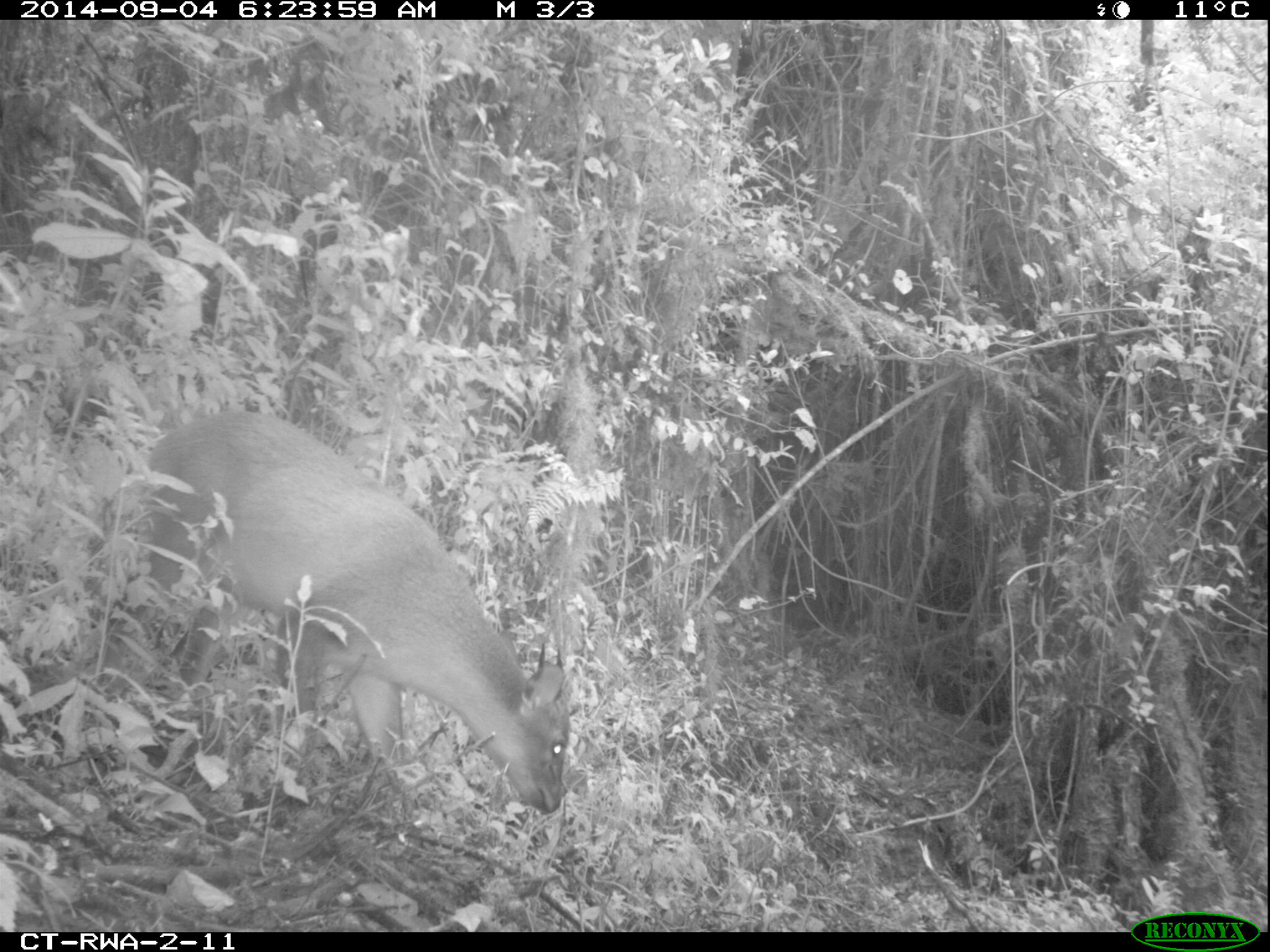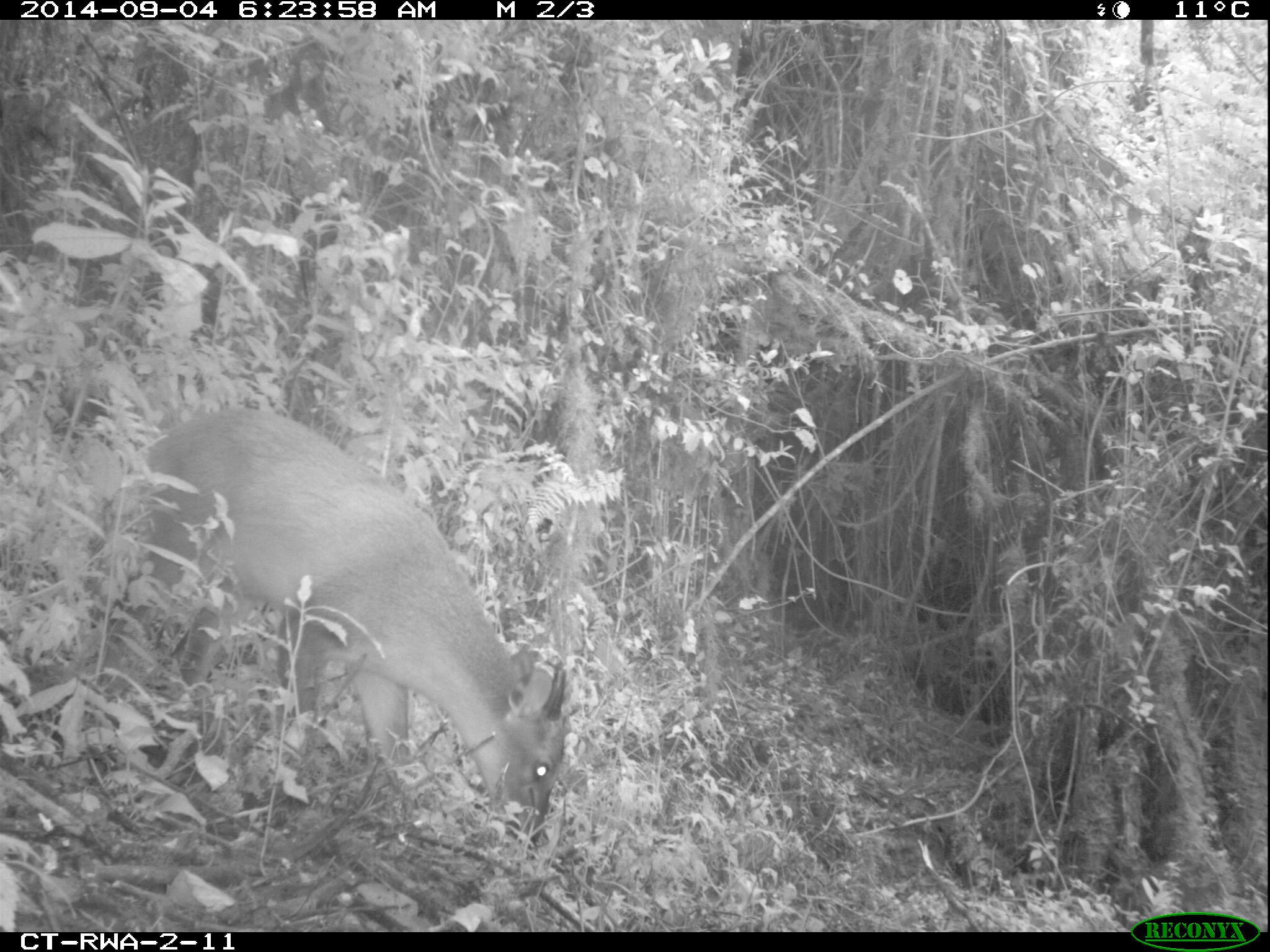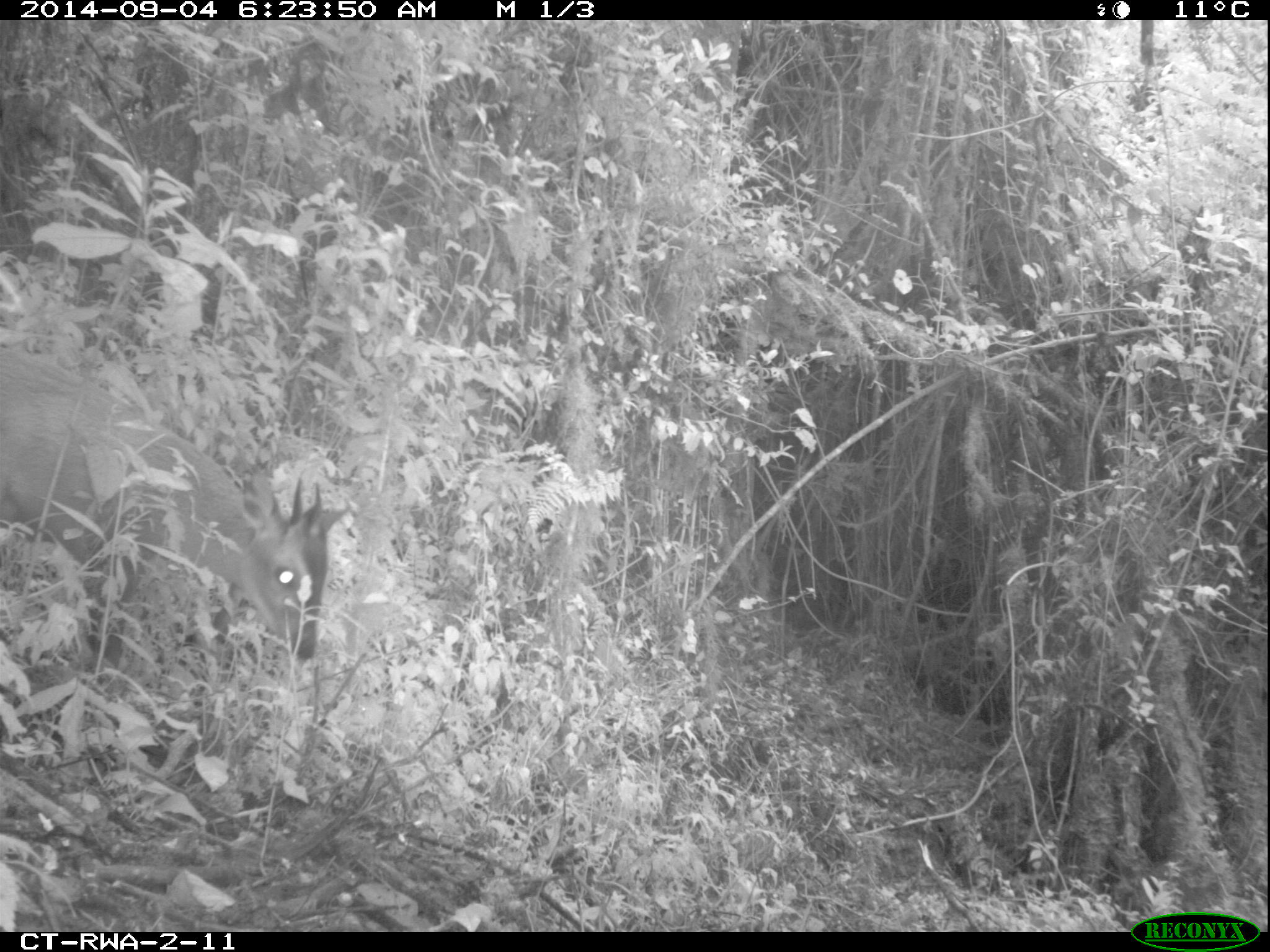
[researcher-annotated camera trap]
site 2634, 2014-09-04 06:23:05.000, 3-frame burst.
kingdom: Animalia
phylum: Chordata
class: Mammalia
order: Artiodactyla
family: Bovidae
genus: Cephalophus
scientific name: Cephalophus nigrifrons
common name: black-fronted duiker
Cephalophus nigrifrons (black-fronted duiker), count 1.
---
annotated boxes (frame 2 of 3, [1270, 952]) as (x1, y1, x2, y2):
cephalophus nigrifrons: (128, 402, 574, 855)